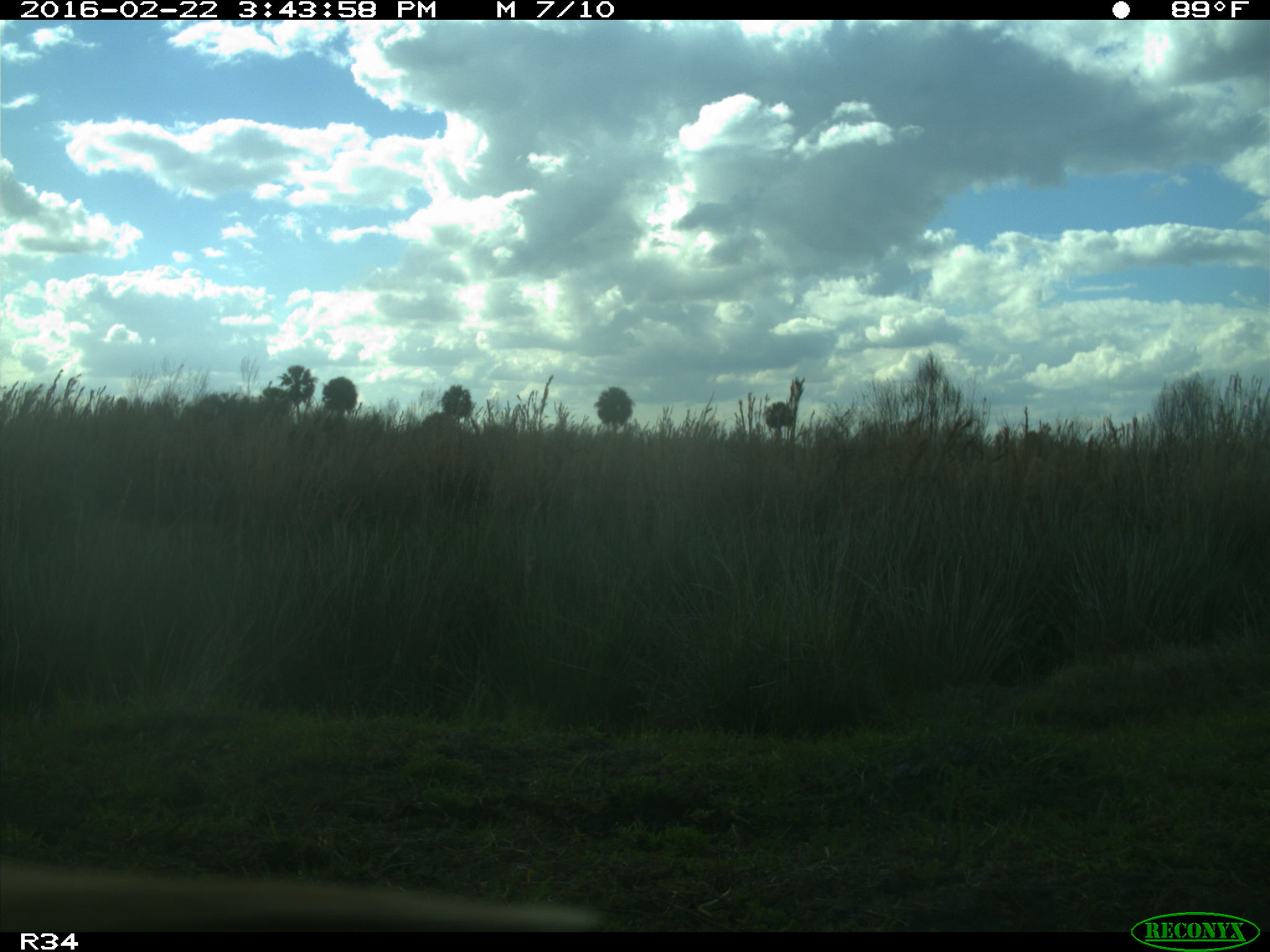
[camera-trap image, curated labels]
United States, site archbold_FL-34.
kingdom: Animalia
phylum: Chordata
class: Mammalia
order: Artiodactyla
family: Bovidae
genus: Bos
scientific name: Bos taurus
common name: domestic cow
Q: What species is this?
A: Bos taurus (domestic cow).